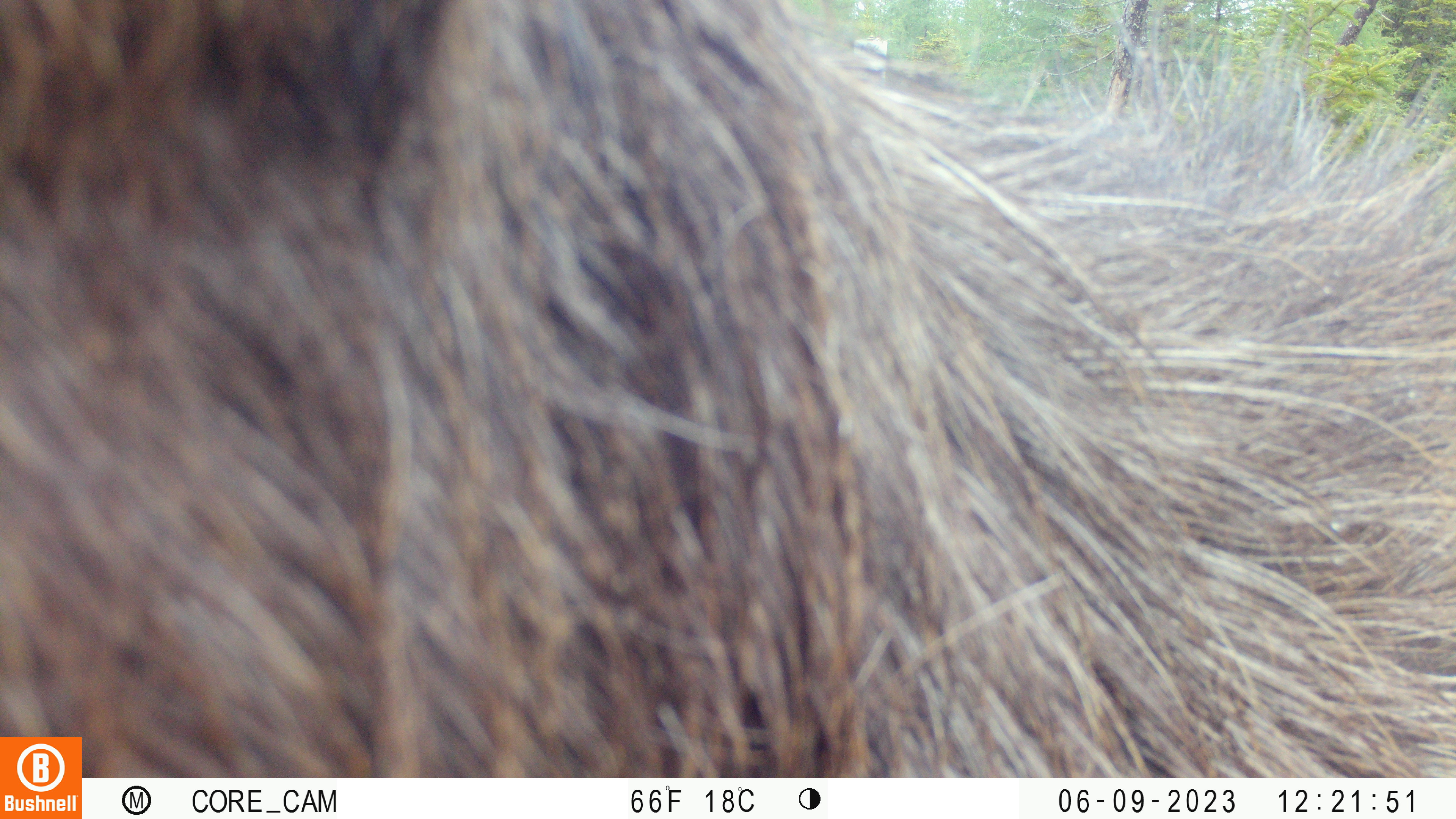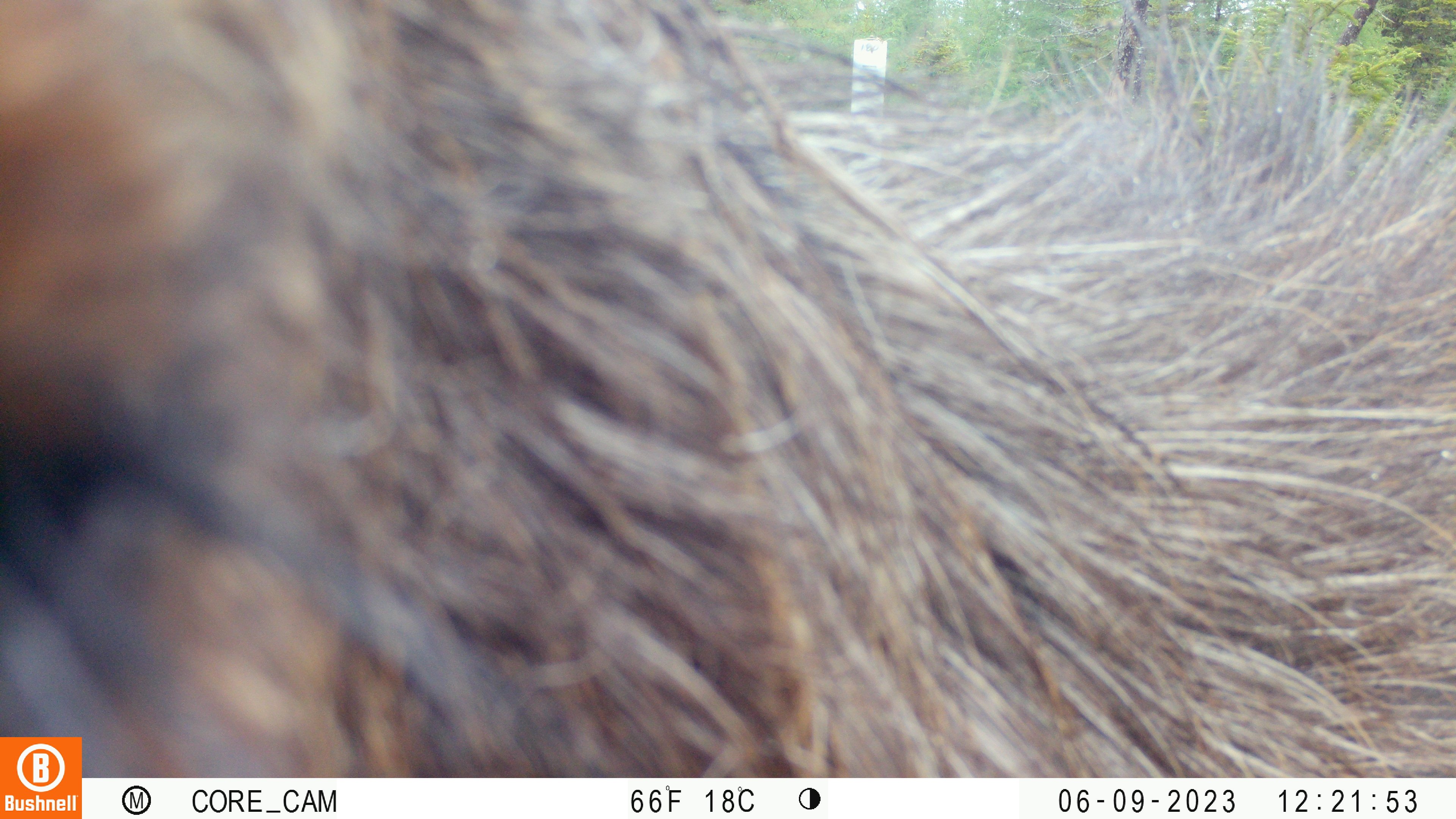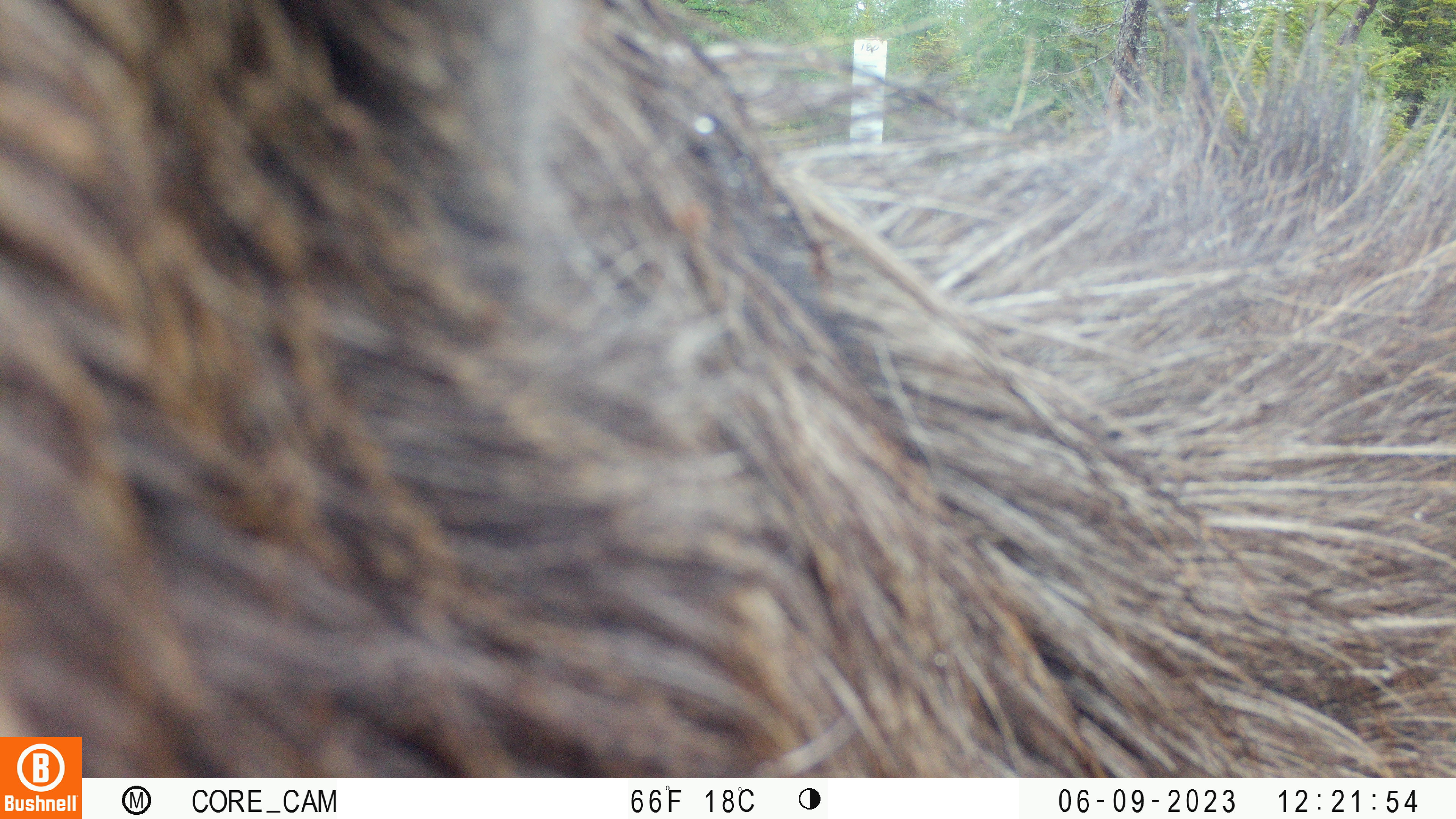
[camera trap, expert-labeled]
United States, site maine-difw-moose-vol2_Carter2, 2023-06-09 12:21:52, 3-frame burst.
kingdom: Animalia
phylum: Chordata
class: Mammalia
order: Artiodactyla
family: Cervidae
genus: Alces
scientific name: Alces alces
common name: moose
Moose (Alces alces).